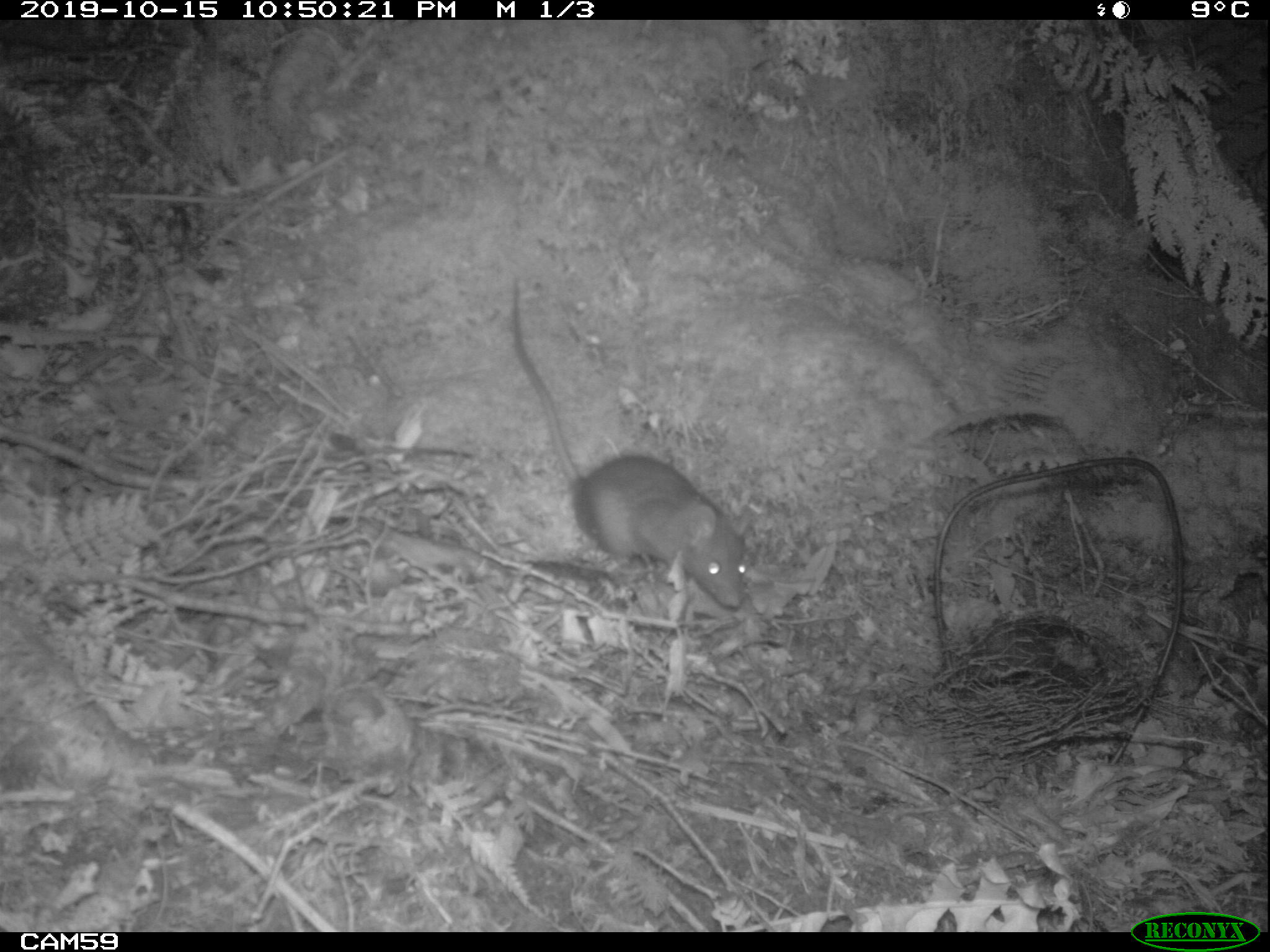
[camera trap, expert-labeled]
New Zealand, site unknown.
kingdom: Animalia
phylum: Chordata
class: Mammalia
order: Rodentia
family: Muridae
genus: Rattus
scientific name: Rattus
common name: rat